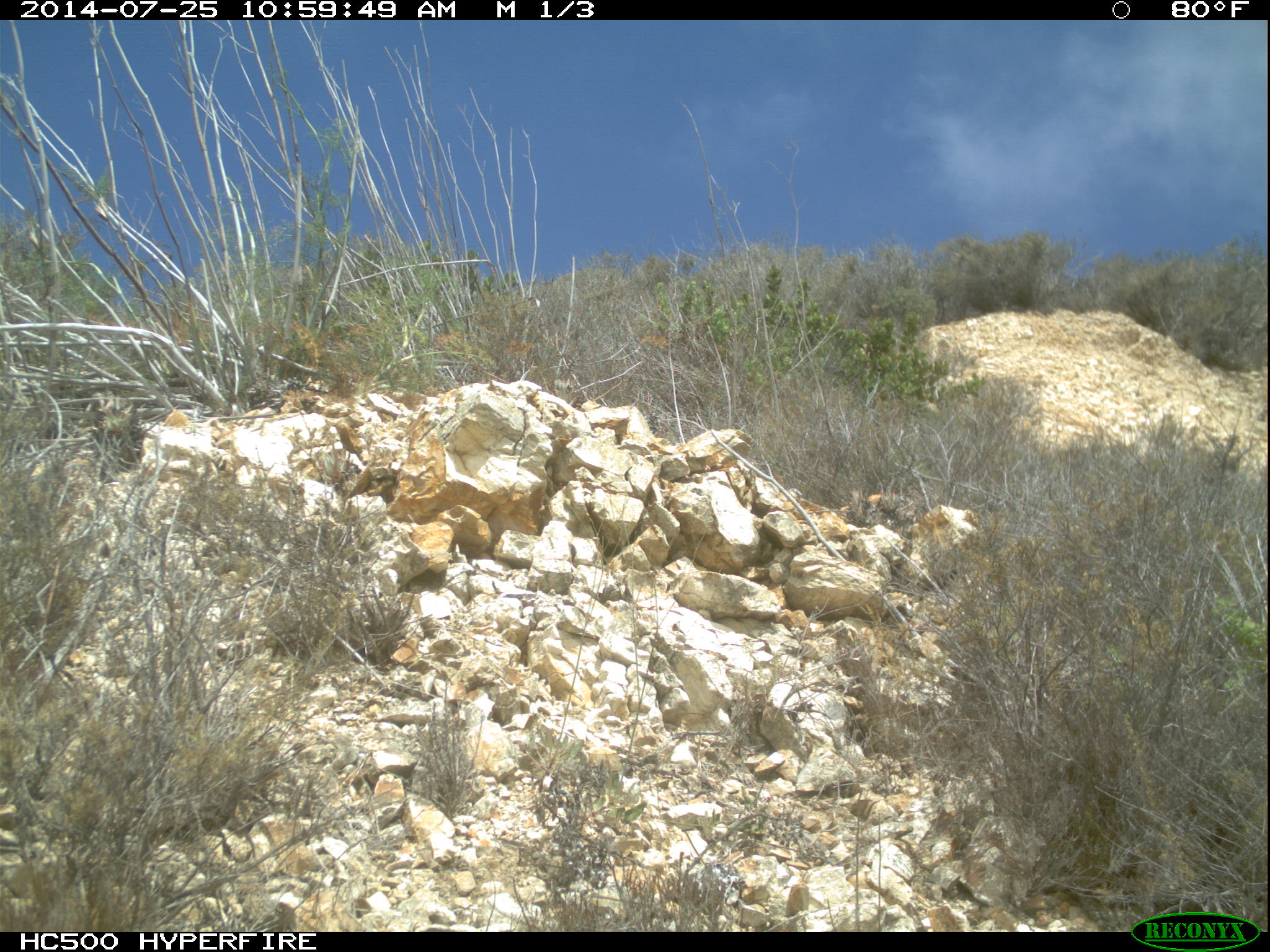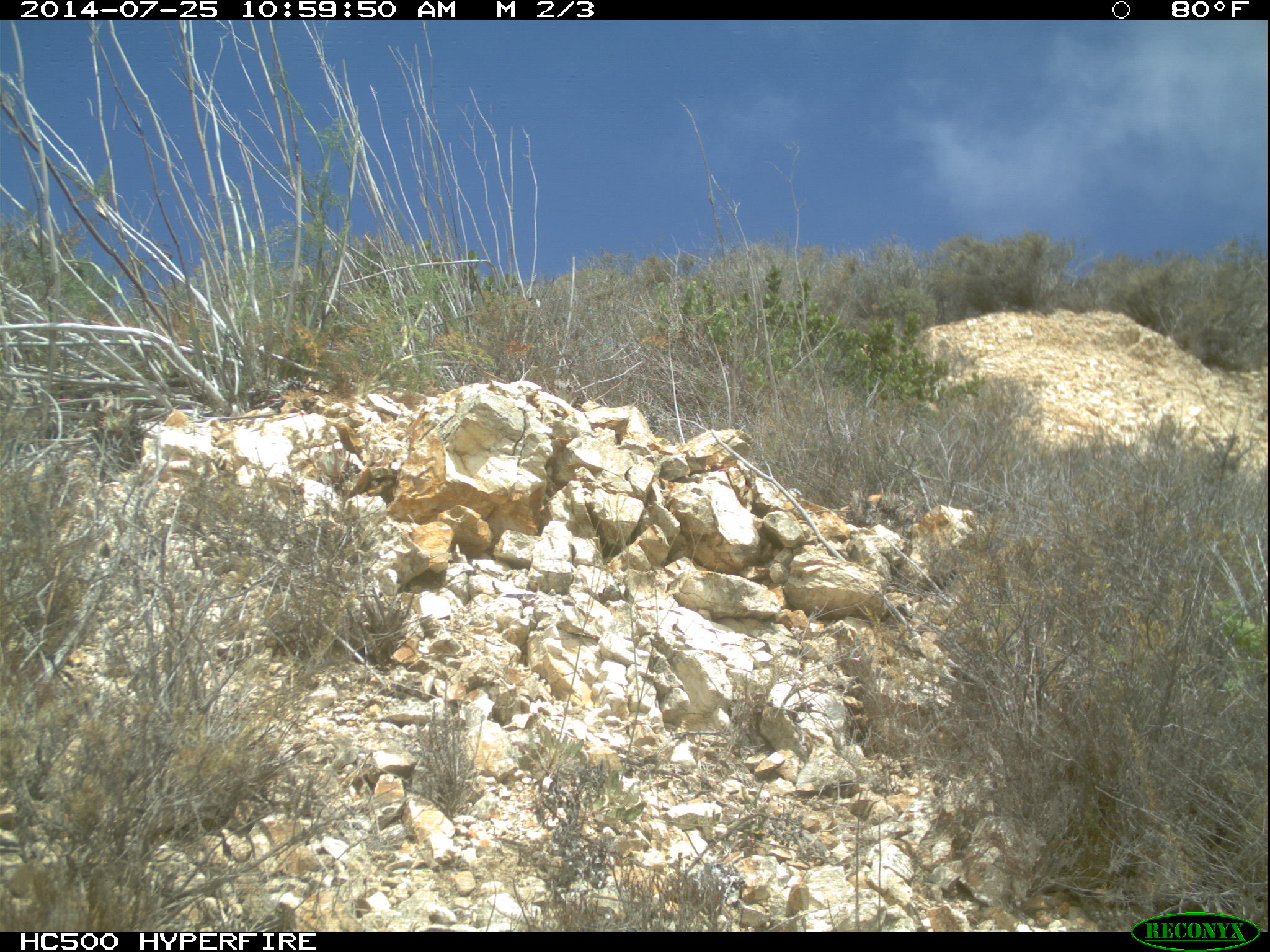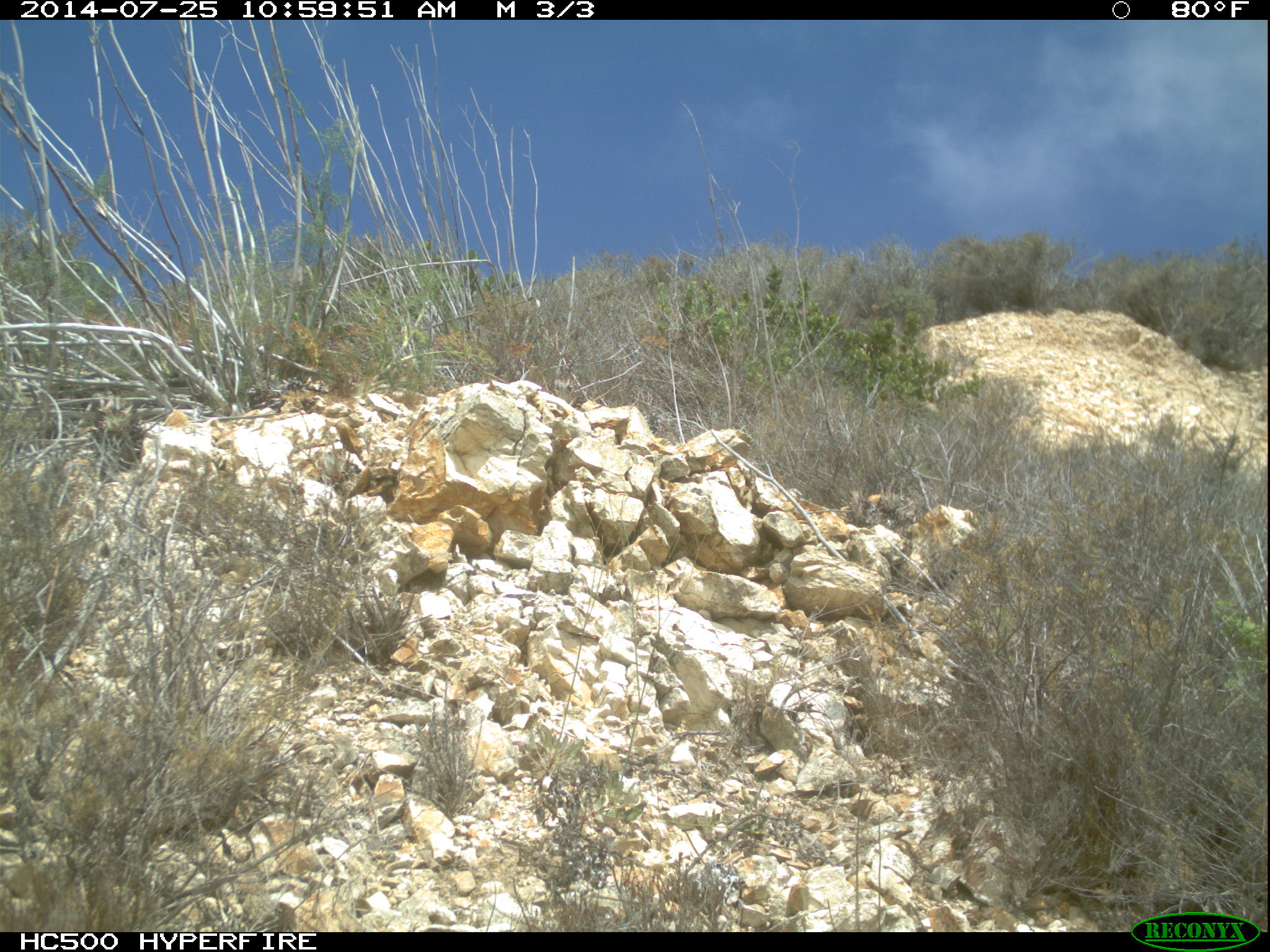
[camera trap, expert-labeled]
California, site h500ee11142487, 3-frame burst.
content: no animal present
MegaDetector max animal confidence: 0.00